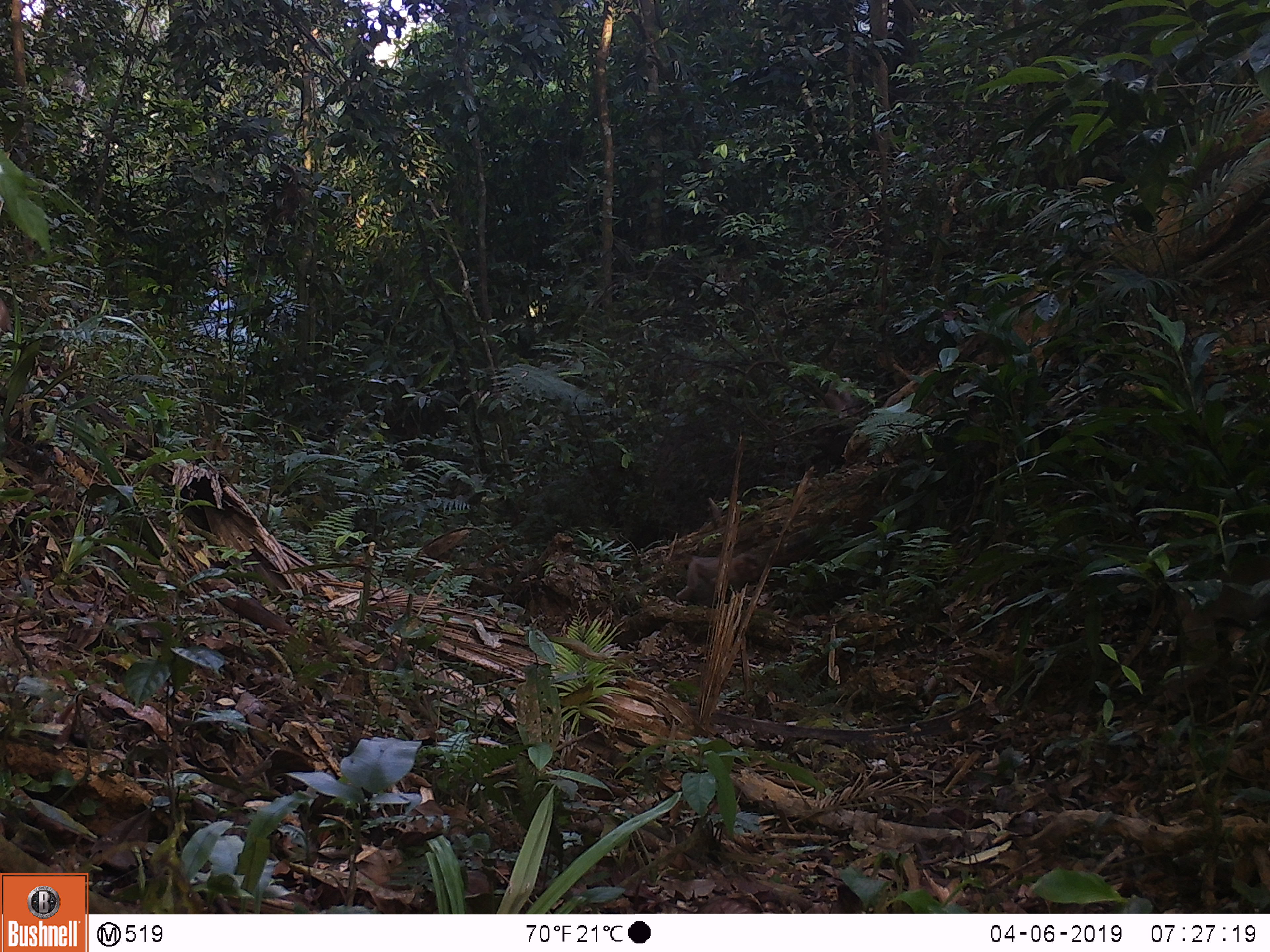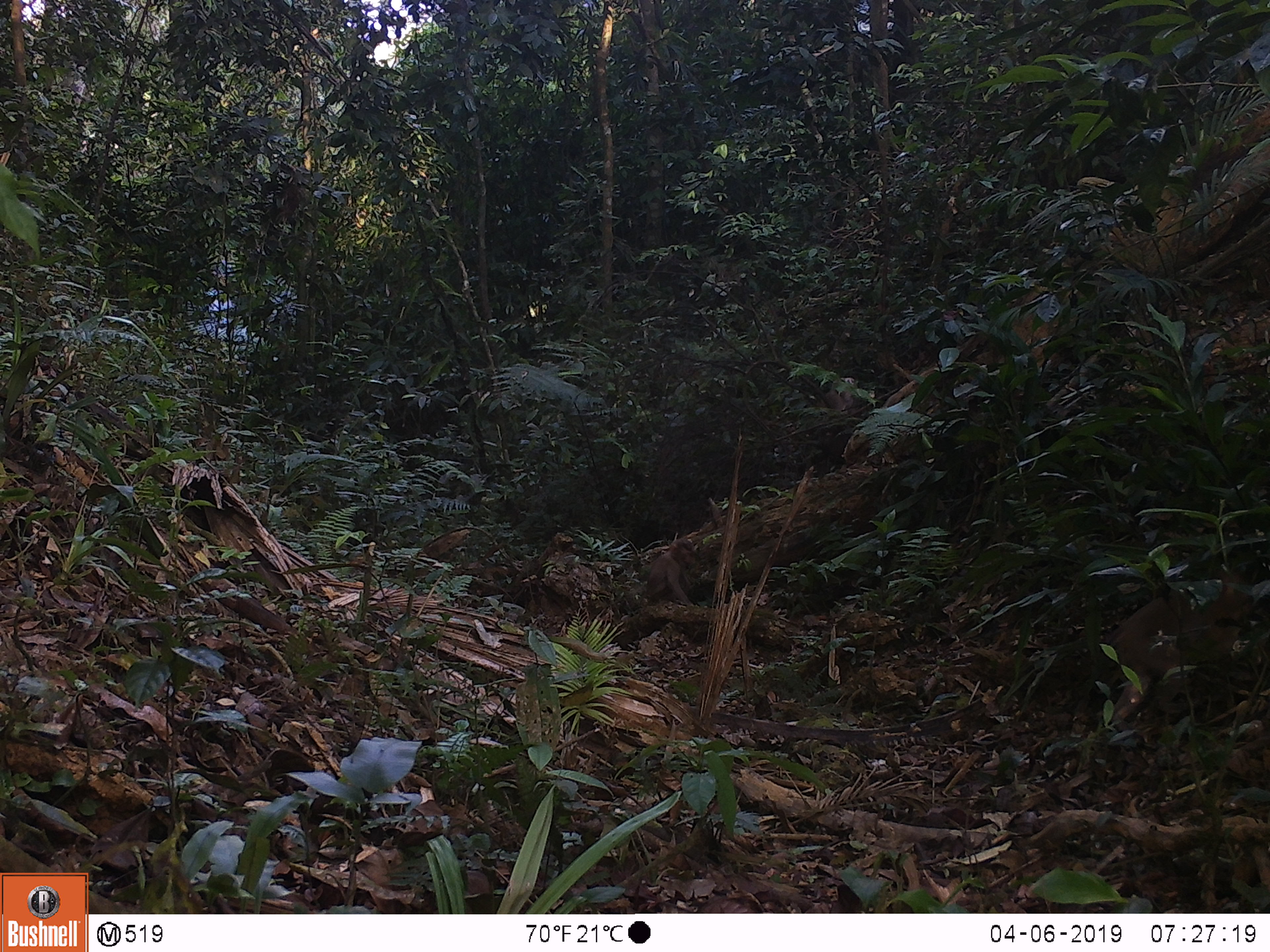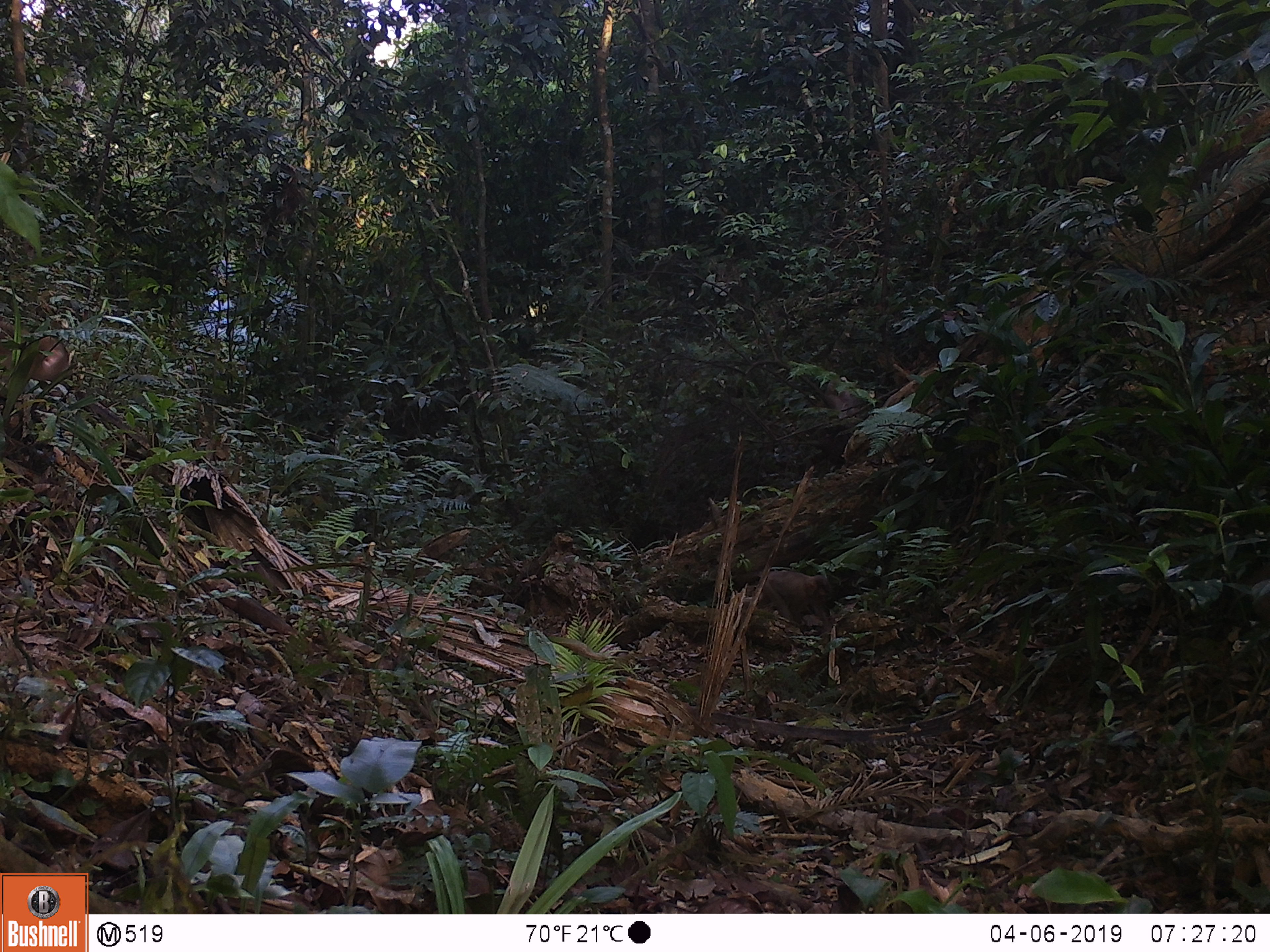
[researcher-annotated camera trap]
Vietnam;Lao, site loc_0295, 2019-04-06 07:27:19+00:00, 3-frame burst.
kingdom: Animalia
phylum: Chordata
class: Mammalia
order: Primates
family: Cercopithecidae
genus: Macaca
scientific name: Macaca nemestrina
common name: pig-tailed macaque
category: pig tailed macaque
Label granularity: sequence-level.